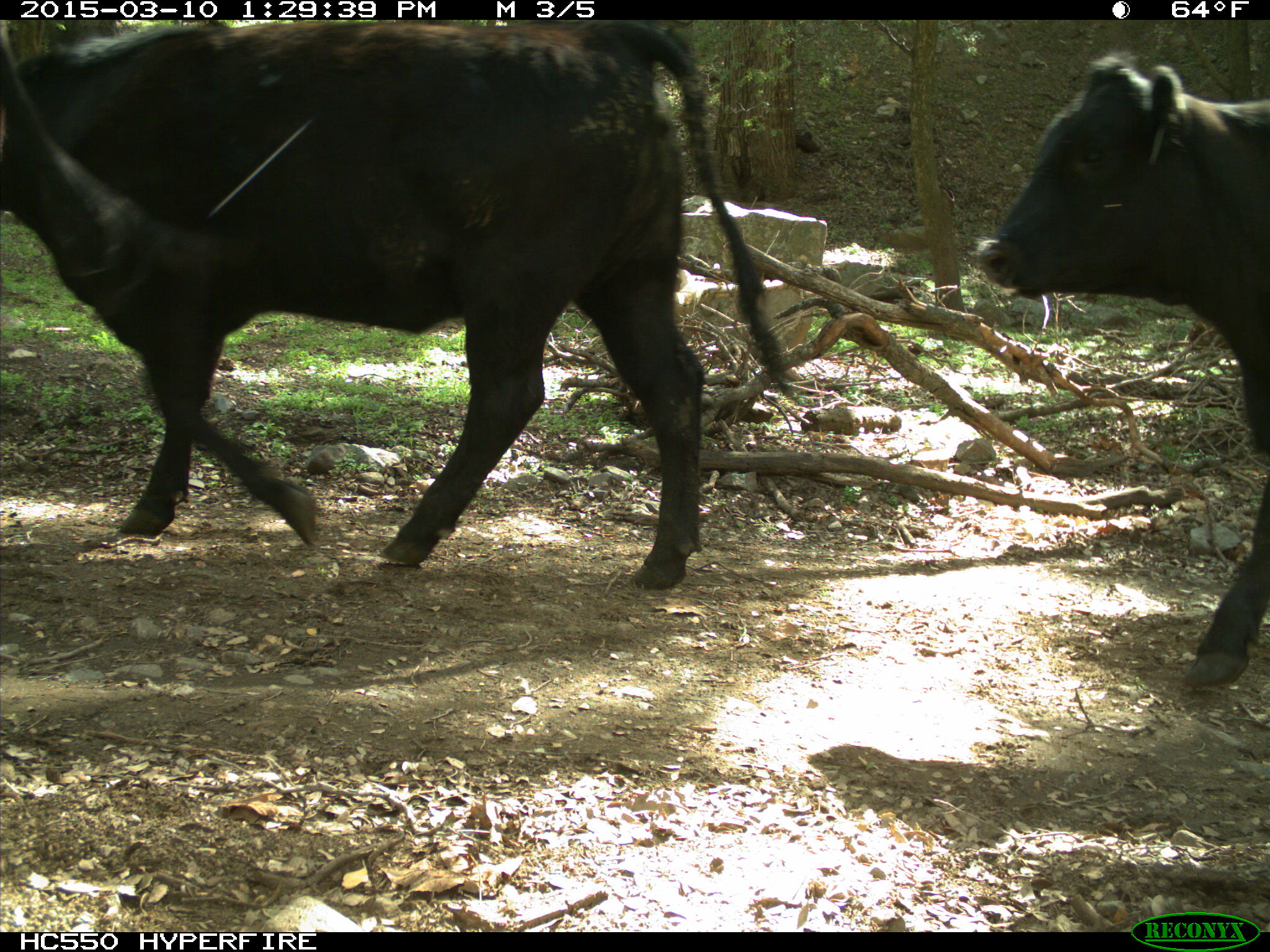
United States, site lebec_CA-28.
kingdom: Animalia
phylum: Chordata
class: Mammalia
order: Artiodactyla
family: Bovidae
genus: Bos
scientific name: Bos taurus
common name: domestic cow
Bos taurus (domestic cow).